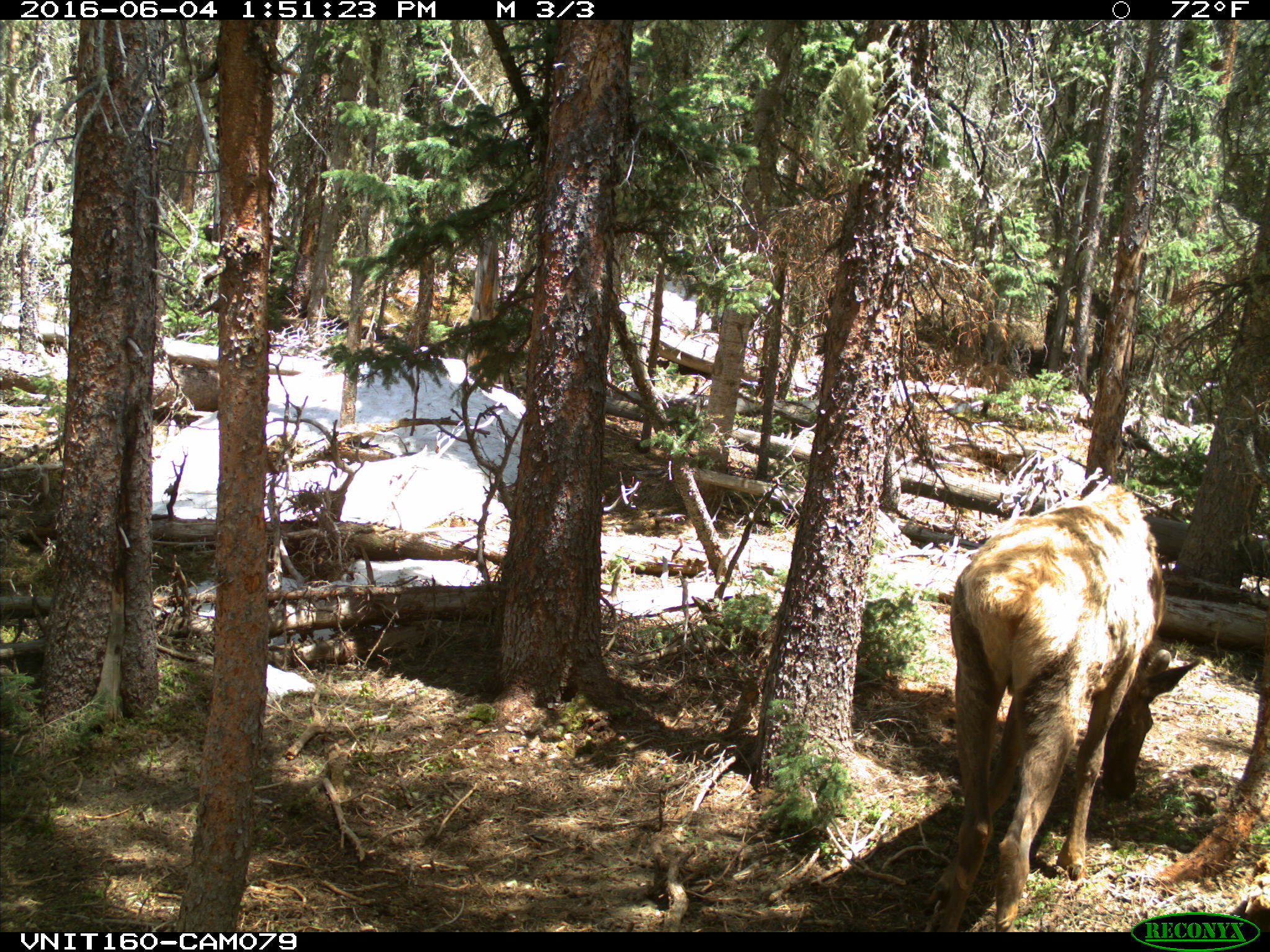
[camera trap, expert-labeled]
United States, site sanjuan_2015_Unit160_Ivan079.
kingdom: Animalia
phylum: Chordata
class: Mammalia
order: Artiodactyla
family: Cervidae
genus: Cervus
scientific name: Cervus elaphus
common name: red deer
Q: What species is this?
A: Cervus elaphus (red deer).